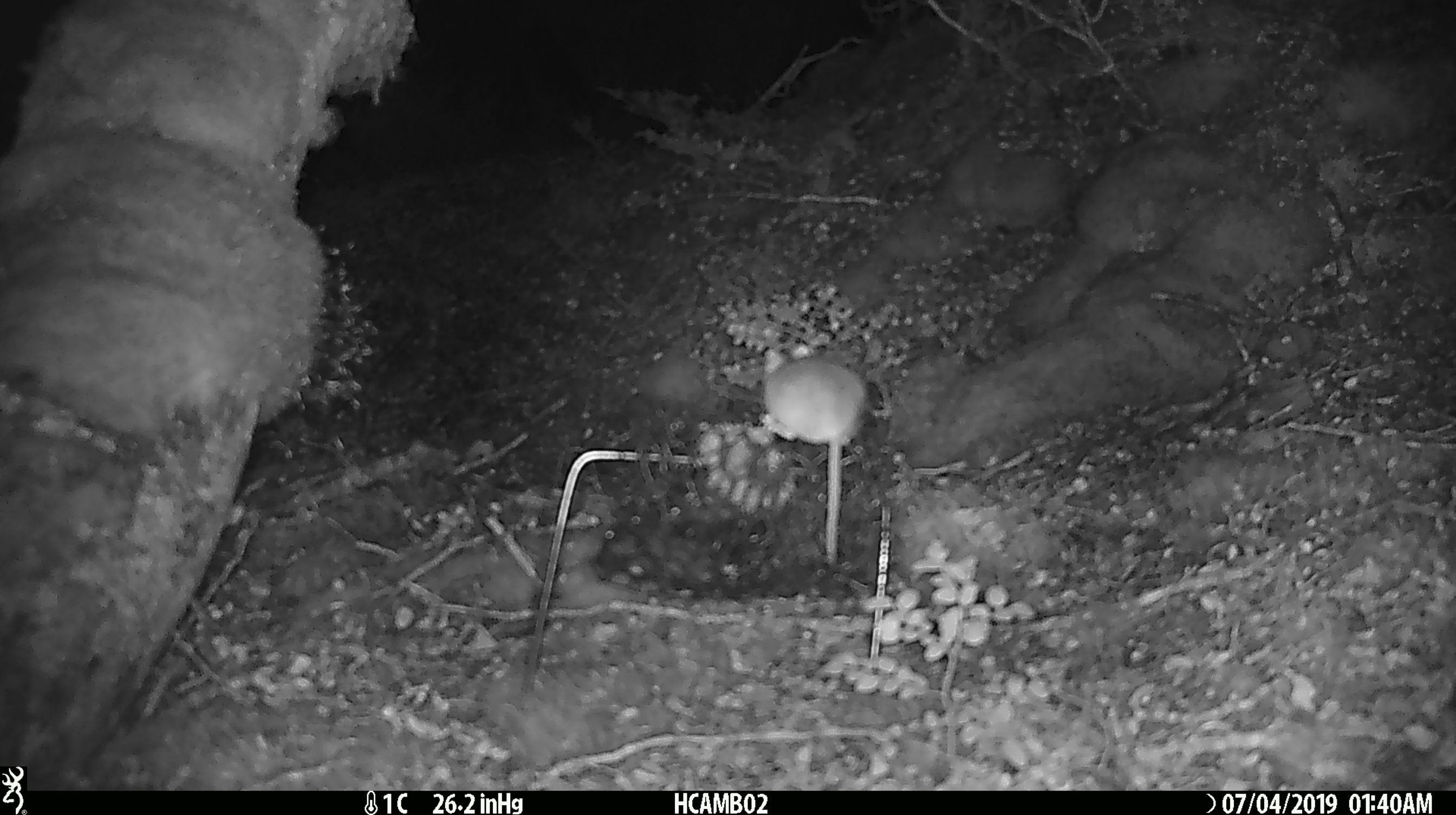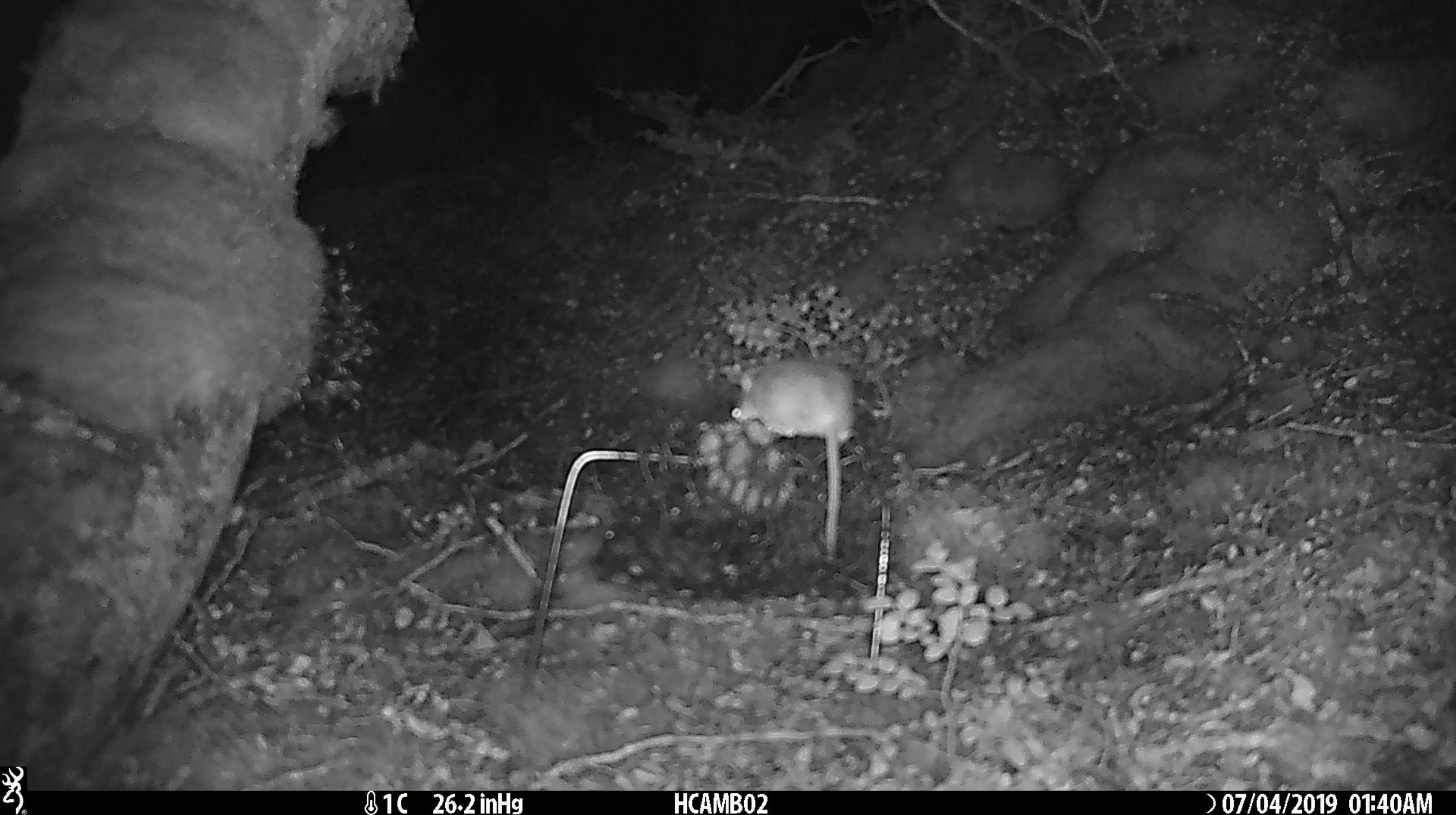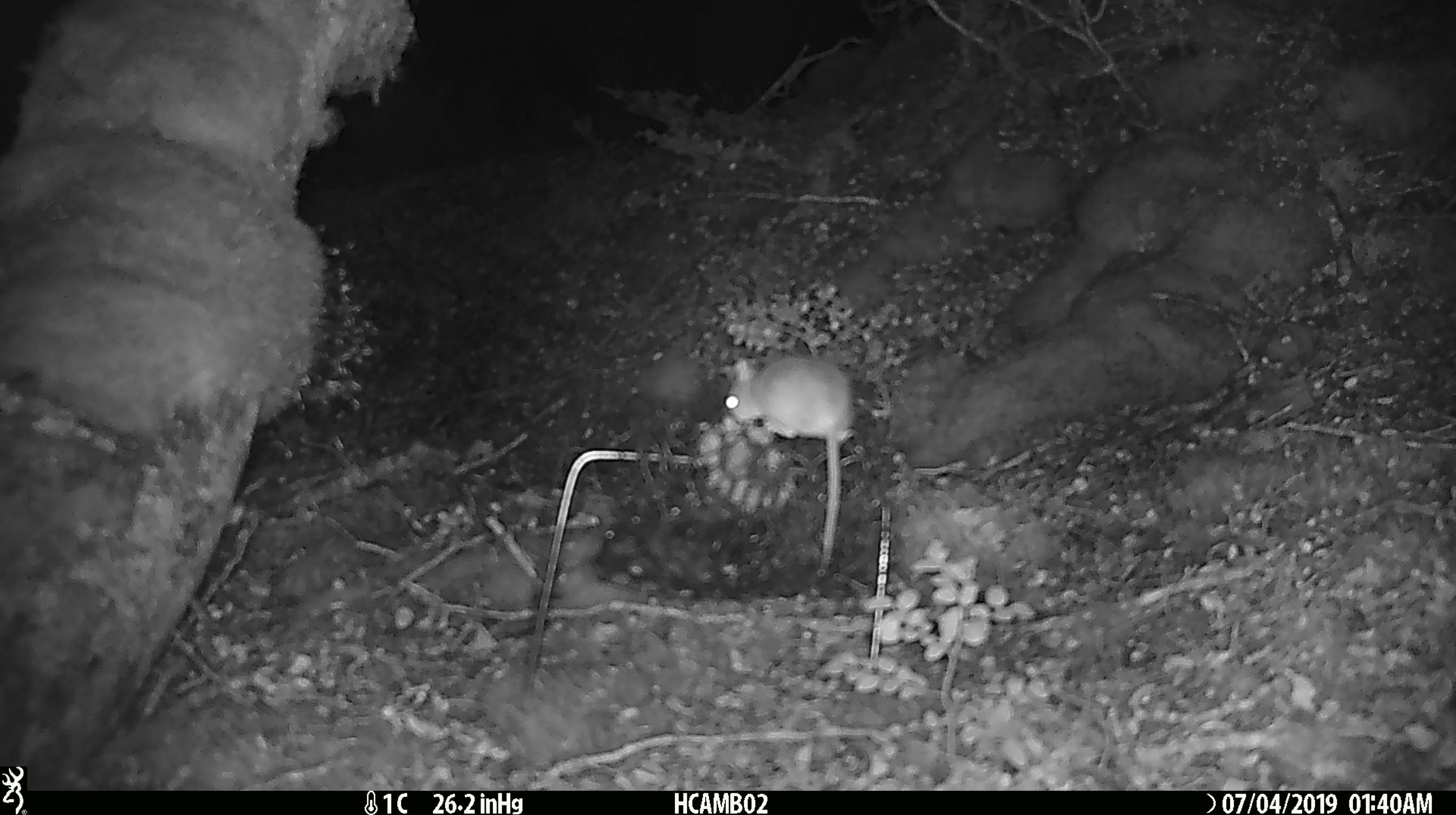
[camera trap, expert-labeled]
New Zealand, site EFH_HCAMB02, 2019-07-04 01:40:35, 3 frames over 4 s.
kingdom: Animalia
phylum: Chordata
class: Mammalia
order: Rodentia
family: Muridae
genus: Mus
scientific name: Mus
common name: mouse